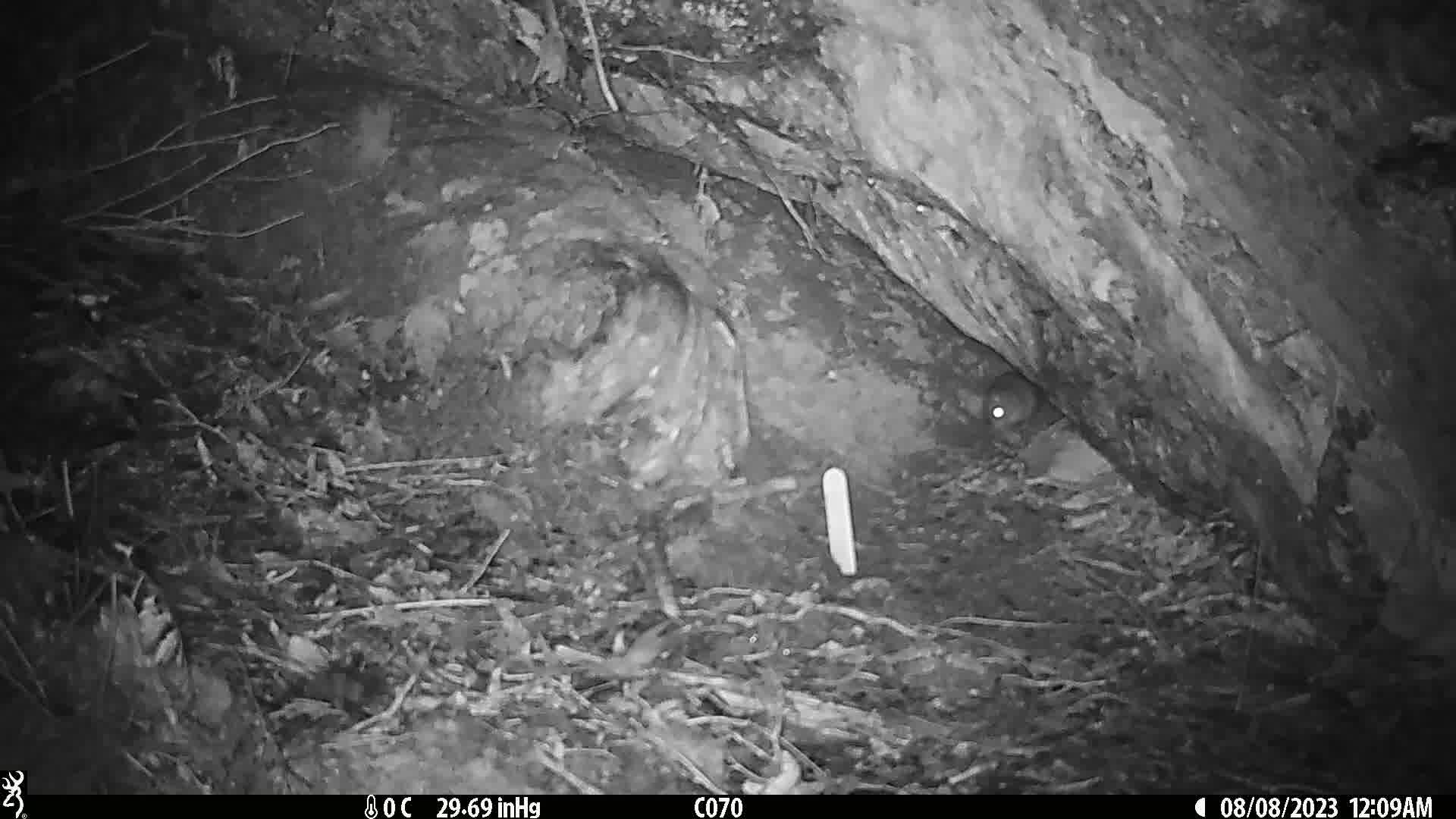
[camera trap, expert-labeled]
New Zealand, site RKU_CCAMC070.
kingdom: Animalia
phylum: Chordata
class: Mammalia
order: Rodentia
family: Muridae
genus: Rattus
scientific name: Rattus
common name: rat